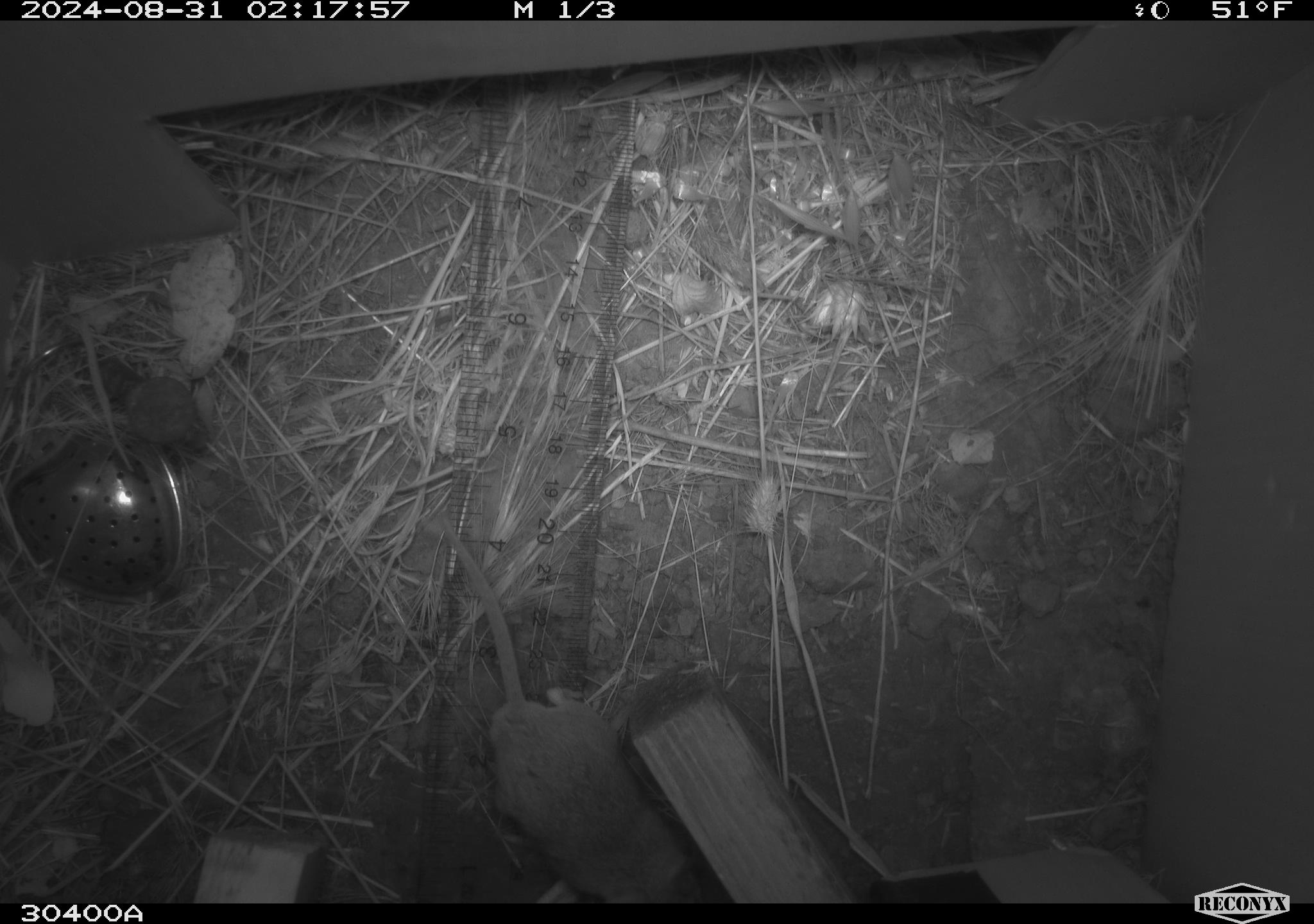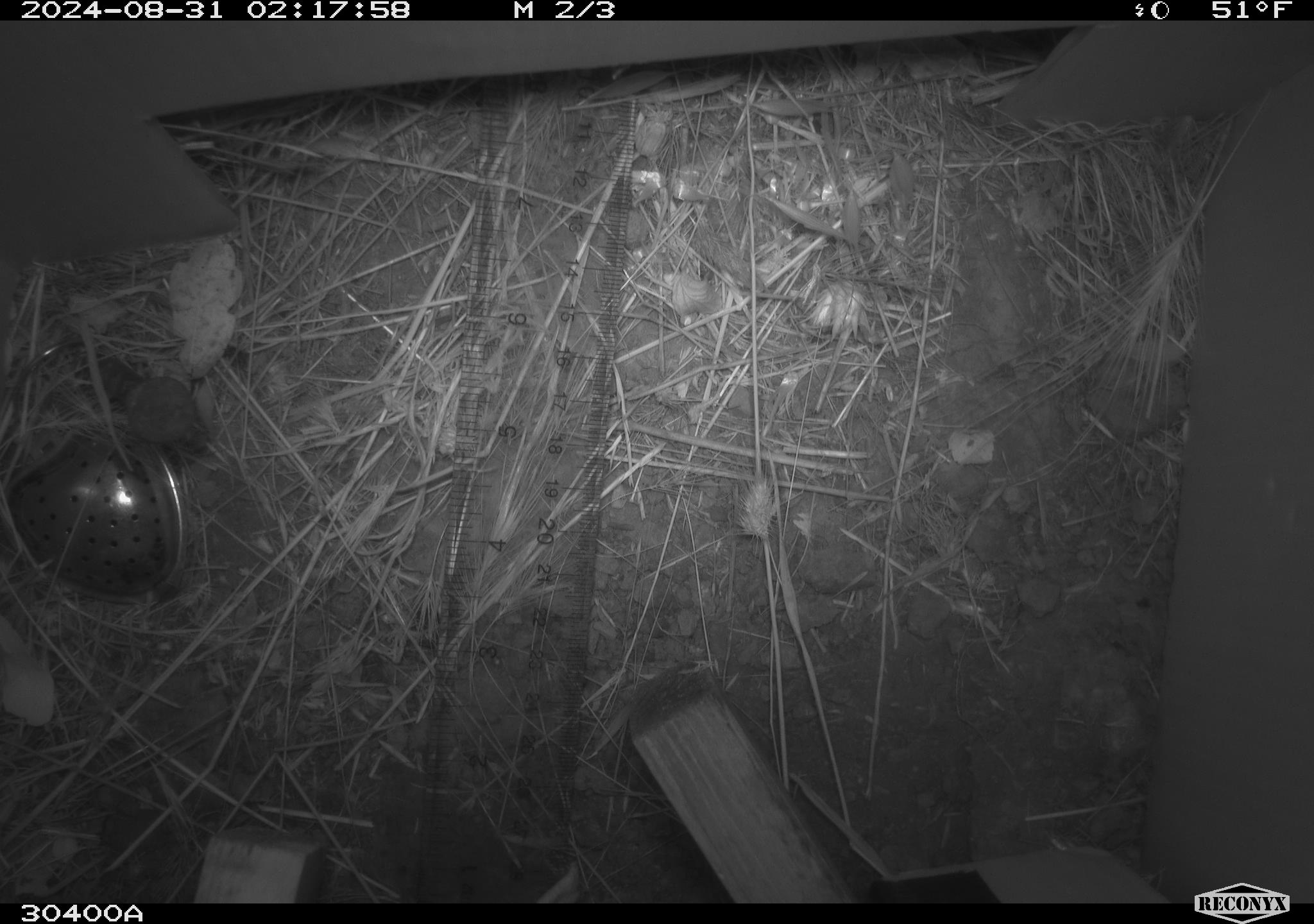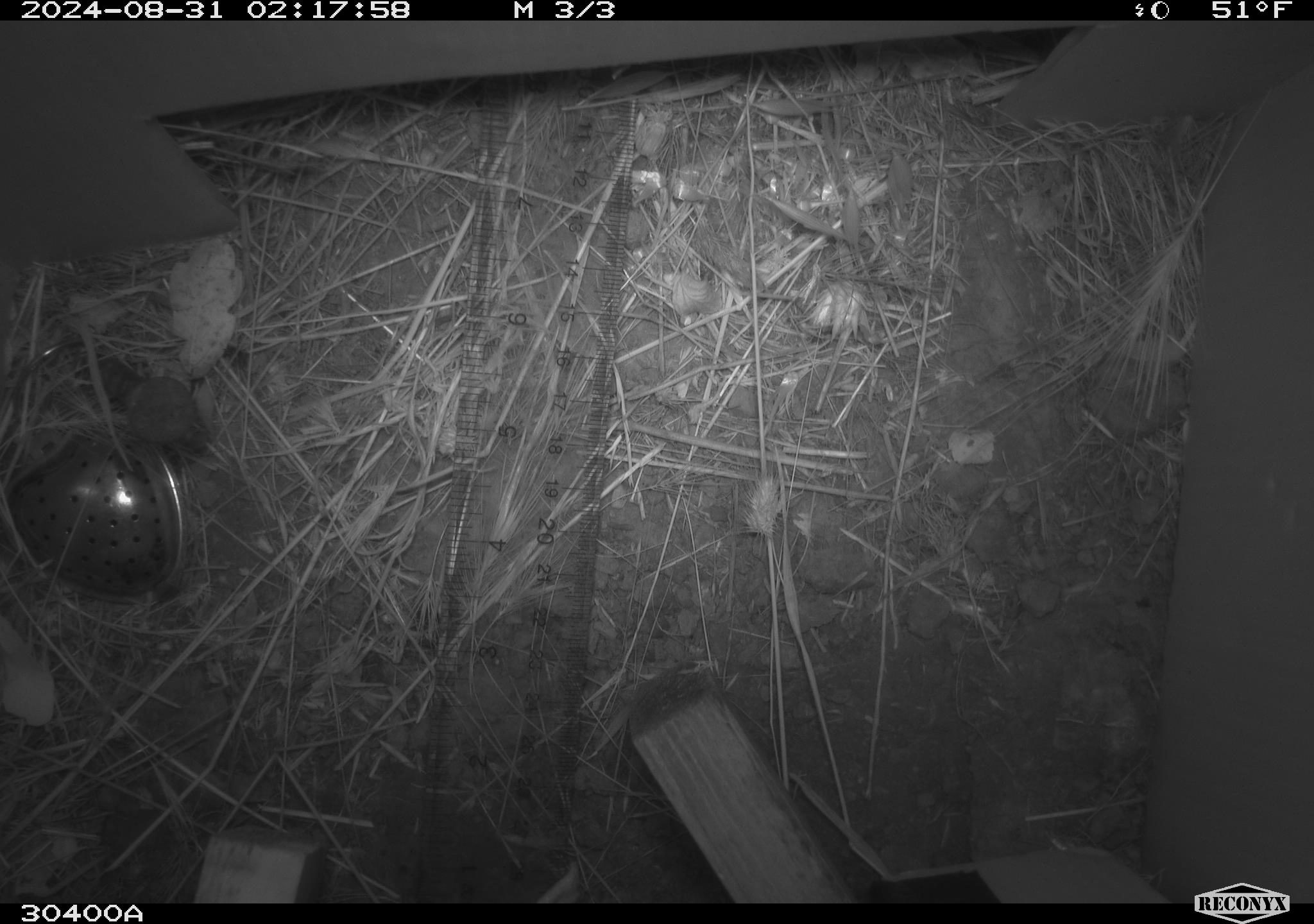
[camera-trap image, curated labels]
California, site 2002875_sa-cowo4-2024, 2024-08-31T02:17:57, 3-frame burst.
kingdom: Animalia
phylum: Chordata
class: Mammalia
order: Rodentia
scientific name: Rodentia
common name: mouse species